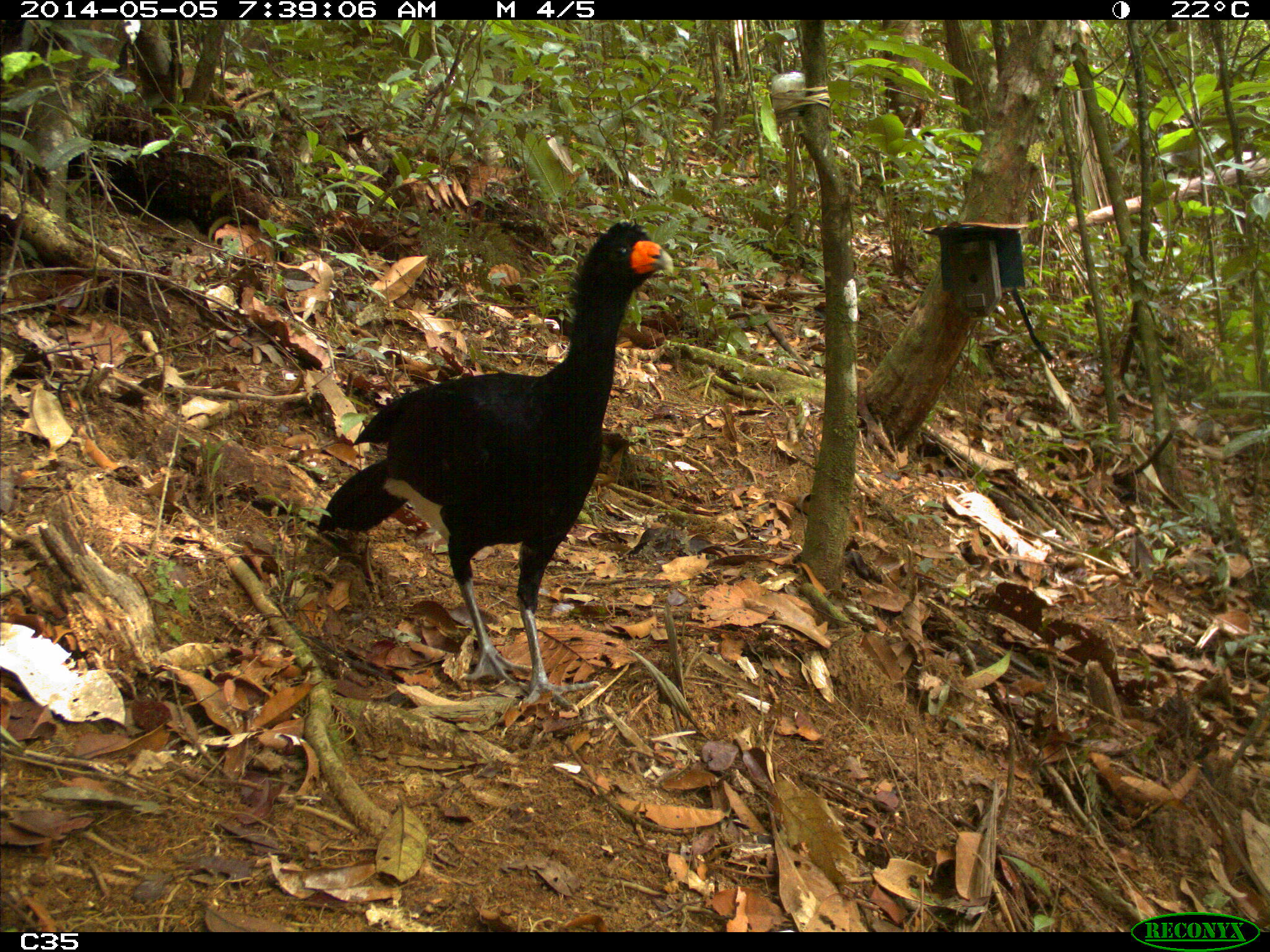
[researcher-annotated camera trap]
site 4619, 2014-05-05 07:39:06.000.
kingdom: Animalia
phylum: Chordata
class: Aves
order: Galliformes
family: Cracidae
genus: Crax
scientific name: Crax alector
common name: black curassow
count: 1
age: adult